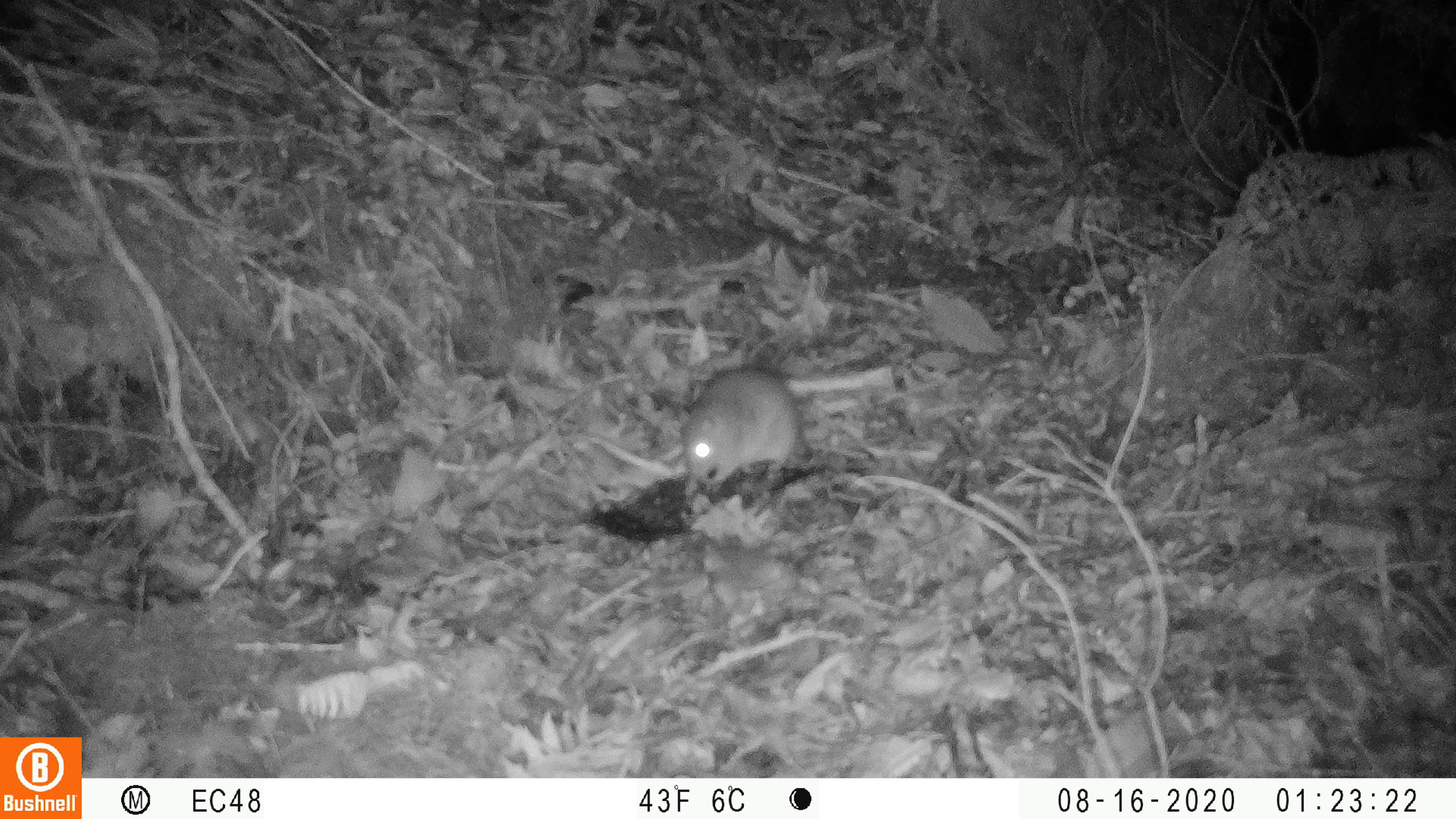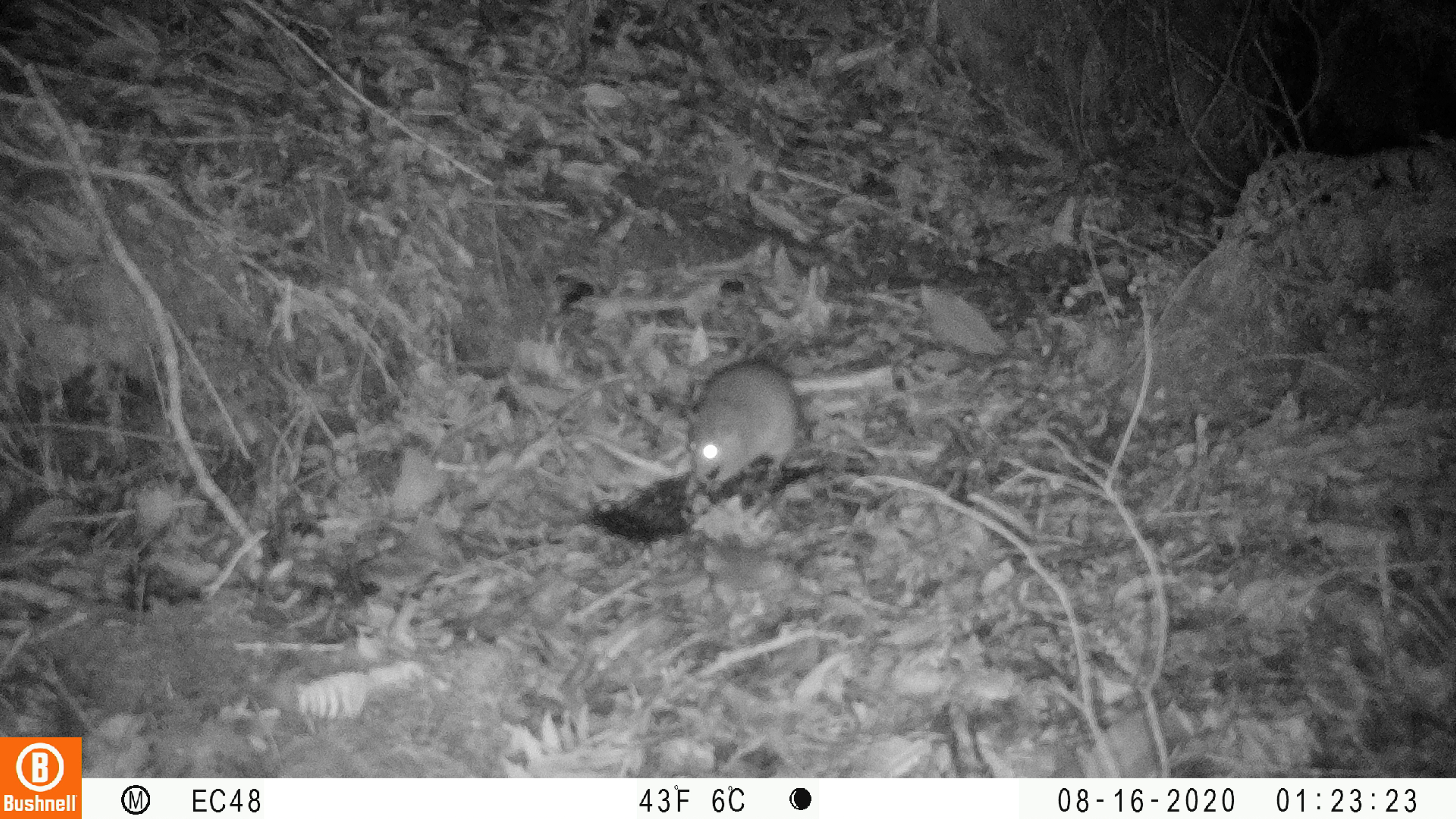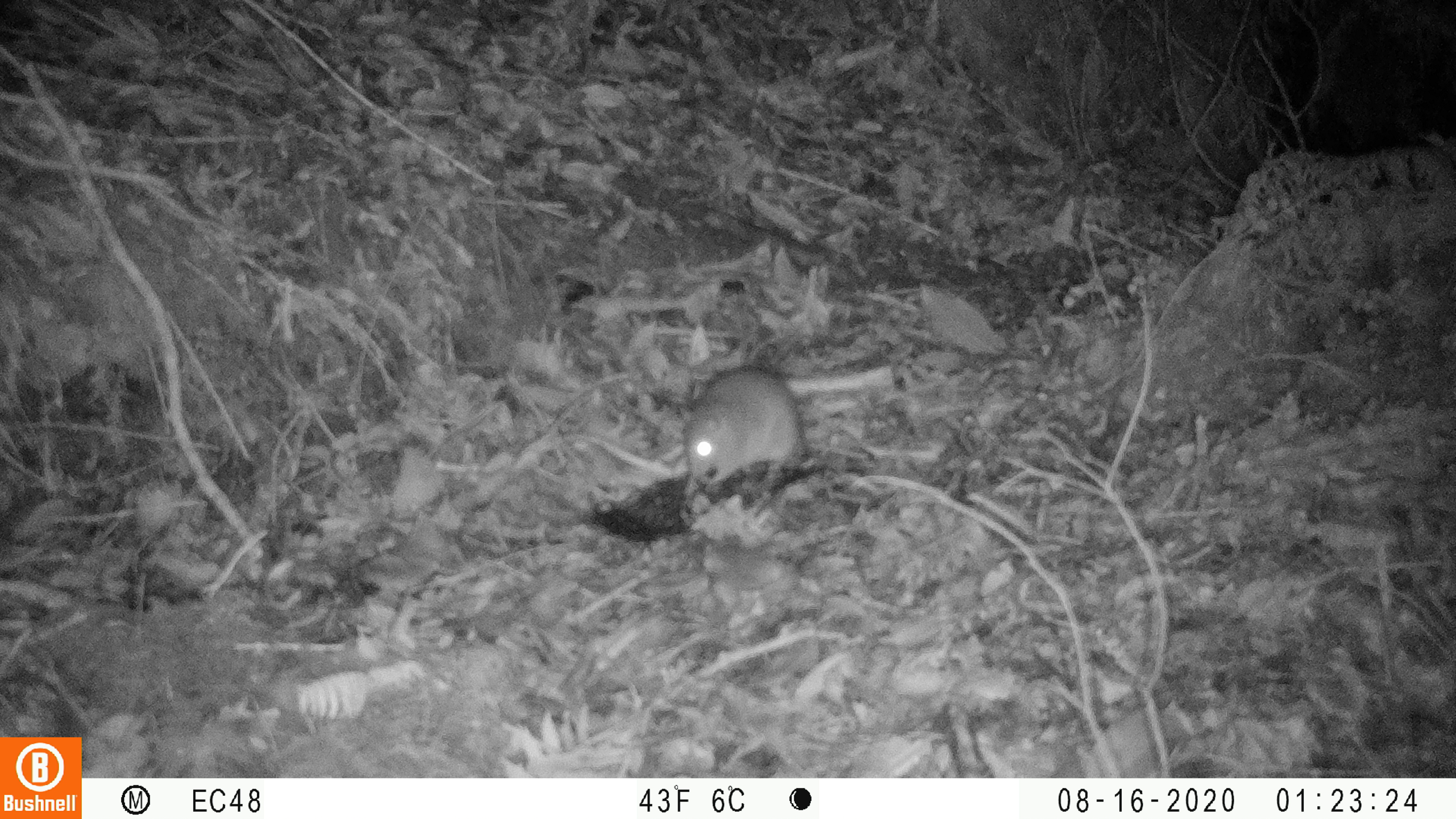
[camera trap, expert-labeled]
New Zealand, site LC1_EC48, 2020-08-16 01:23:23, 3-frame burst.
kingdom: Animalia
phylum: Chordata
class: Mammalia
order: Rodentia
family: Muridae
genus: Rattus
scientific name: Rattus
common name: rat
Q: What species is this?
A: Rat (Rattus).